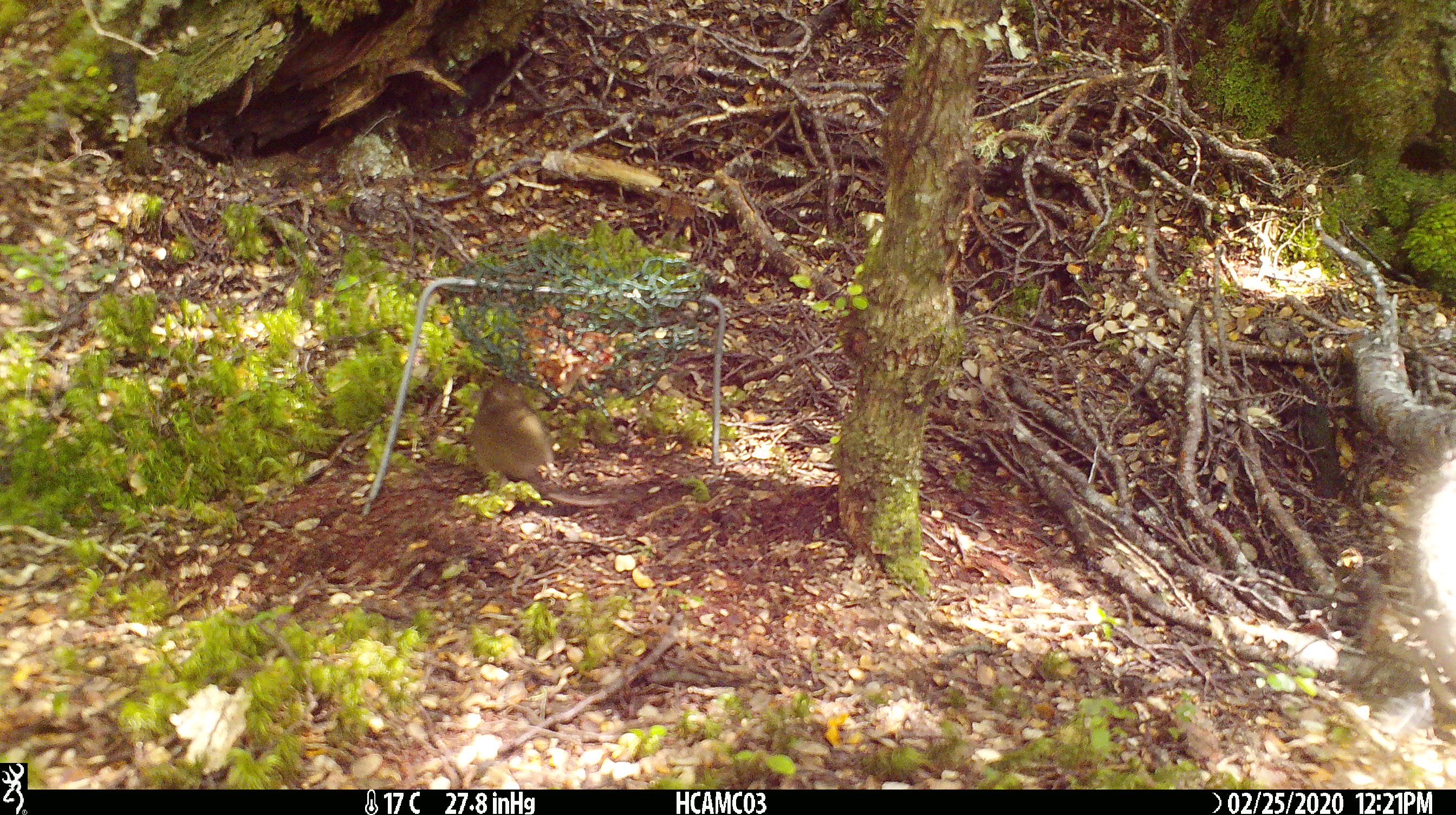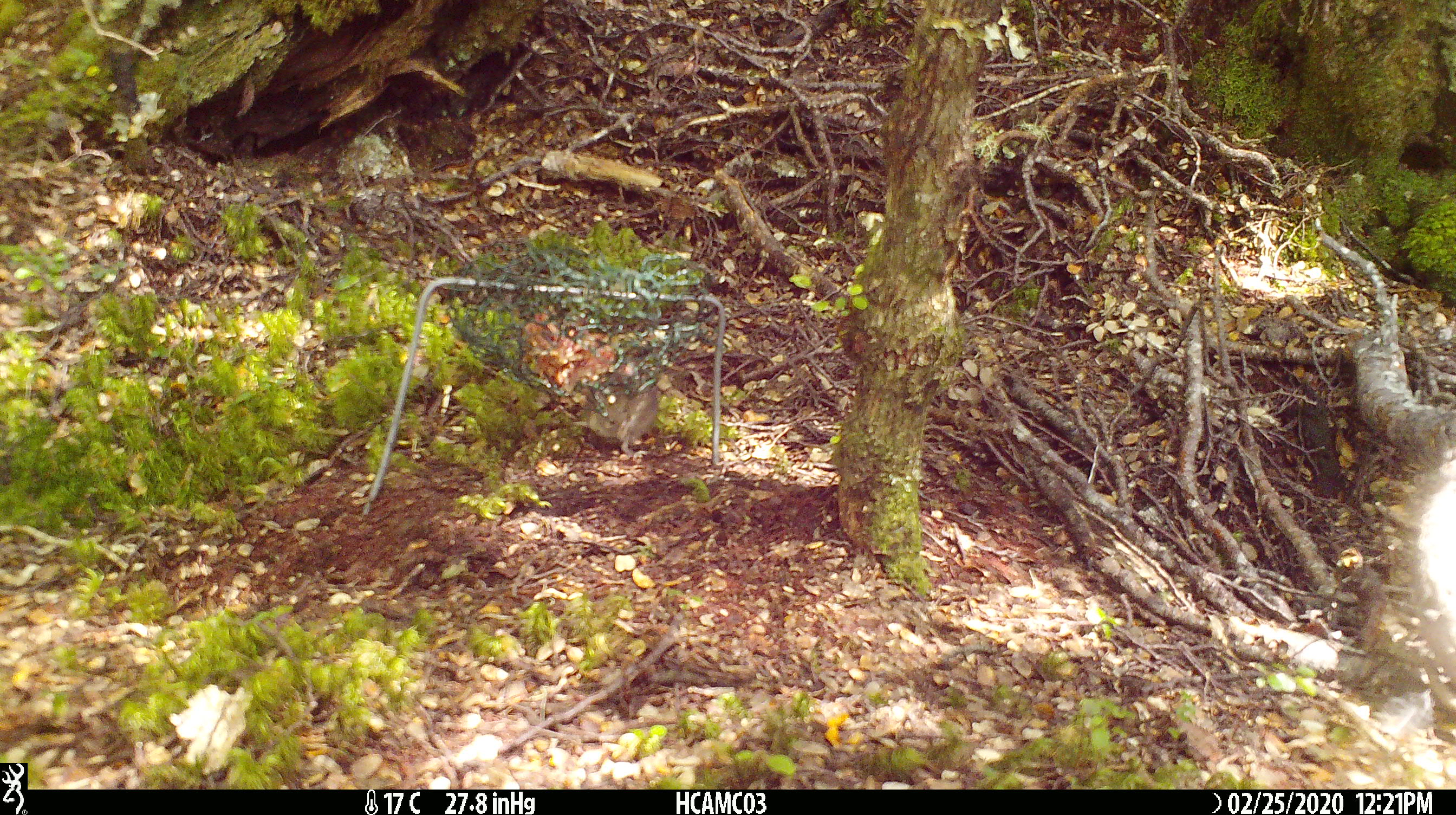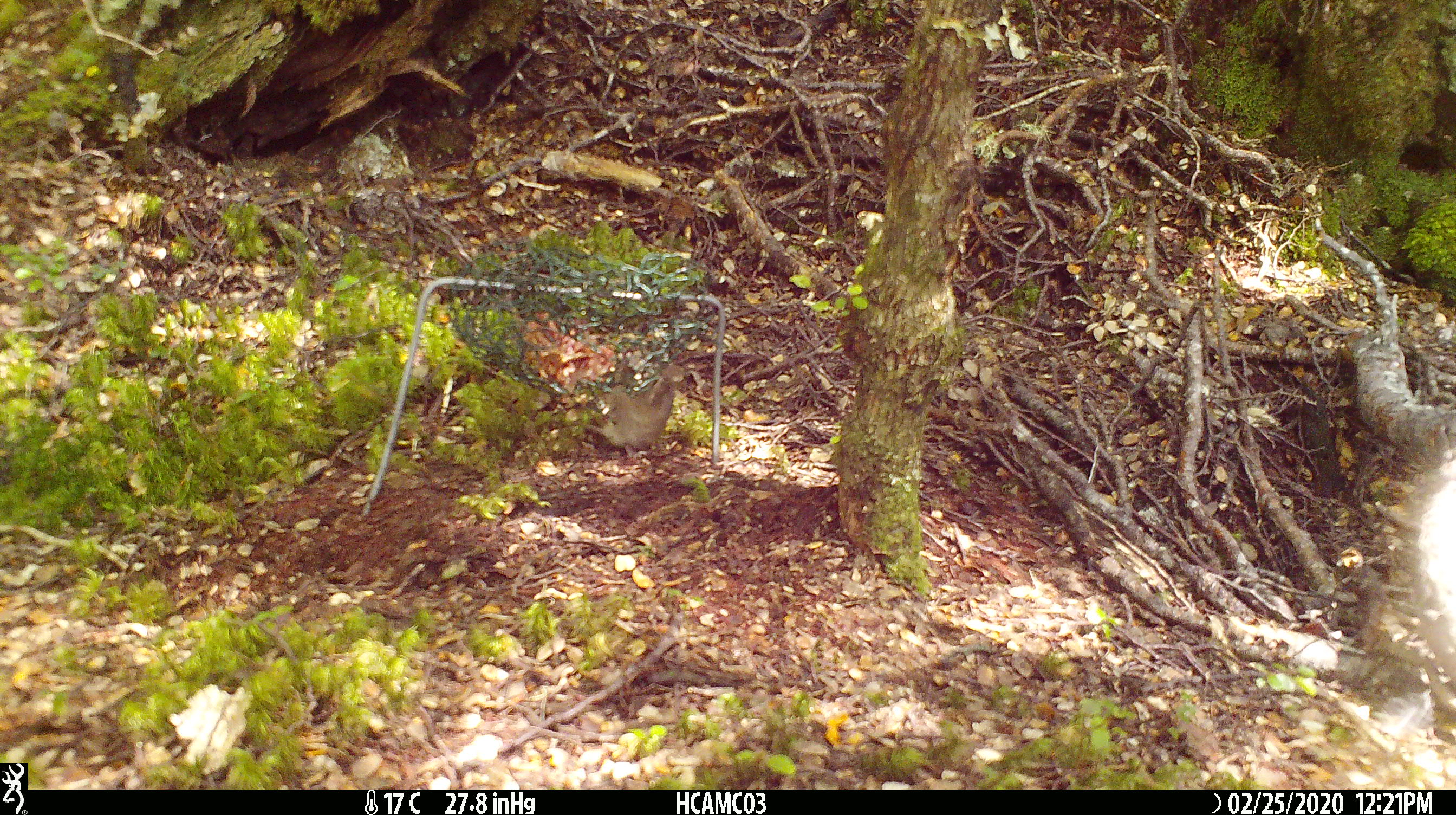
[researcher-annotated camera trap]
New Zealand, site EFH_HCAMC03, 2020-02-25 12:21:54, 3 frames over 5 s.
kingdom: Animalia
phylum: Chordata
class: Mammalia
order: Rodentia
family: Muridae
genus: Mus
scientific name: Mus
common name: mouse